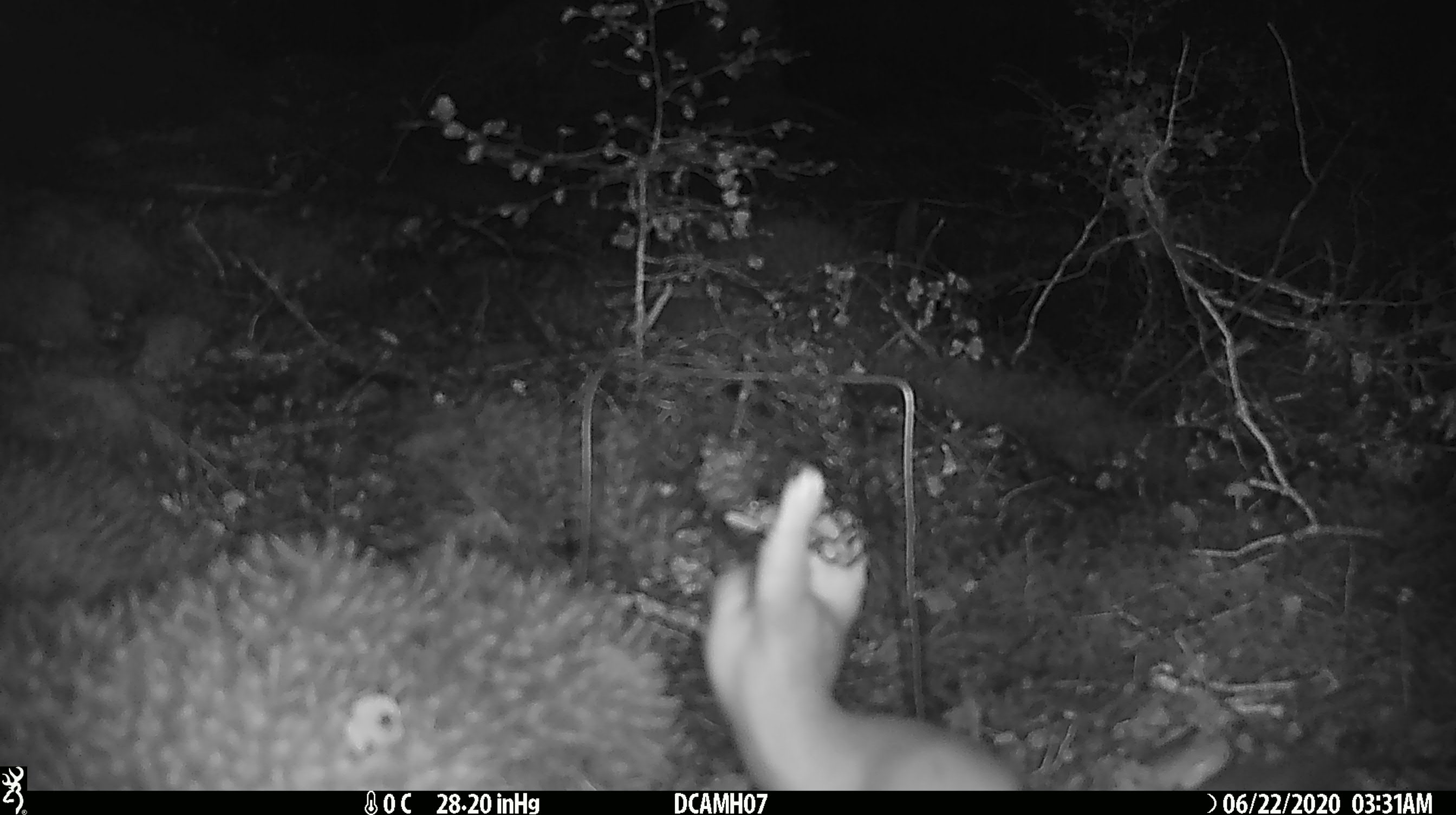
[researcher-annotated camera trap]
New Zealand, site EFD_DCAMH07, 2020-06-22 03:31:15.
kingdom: Animalia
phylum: Chordata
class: Mammalia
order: Carnivora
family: Mustelidae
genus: Mustela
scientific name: Mustela erminea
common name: stoat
Stoat (Mustela erminea).